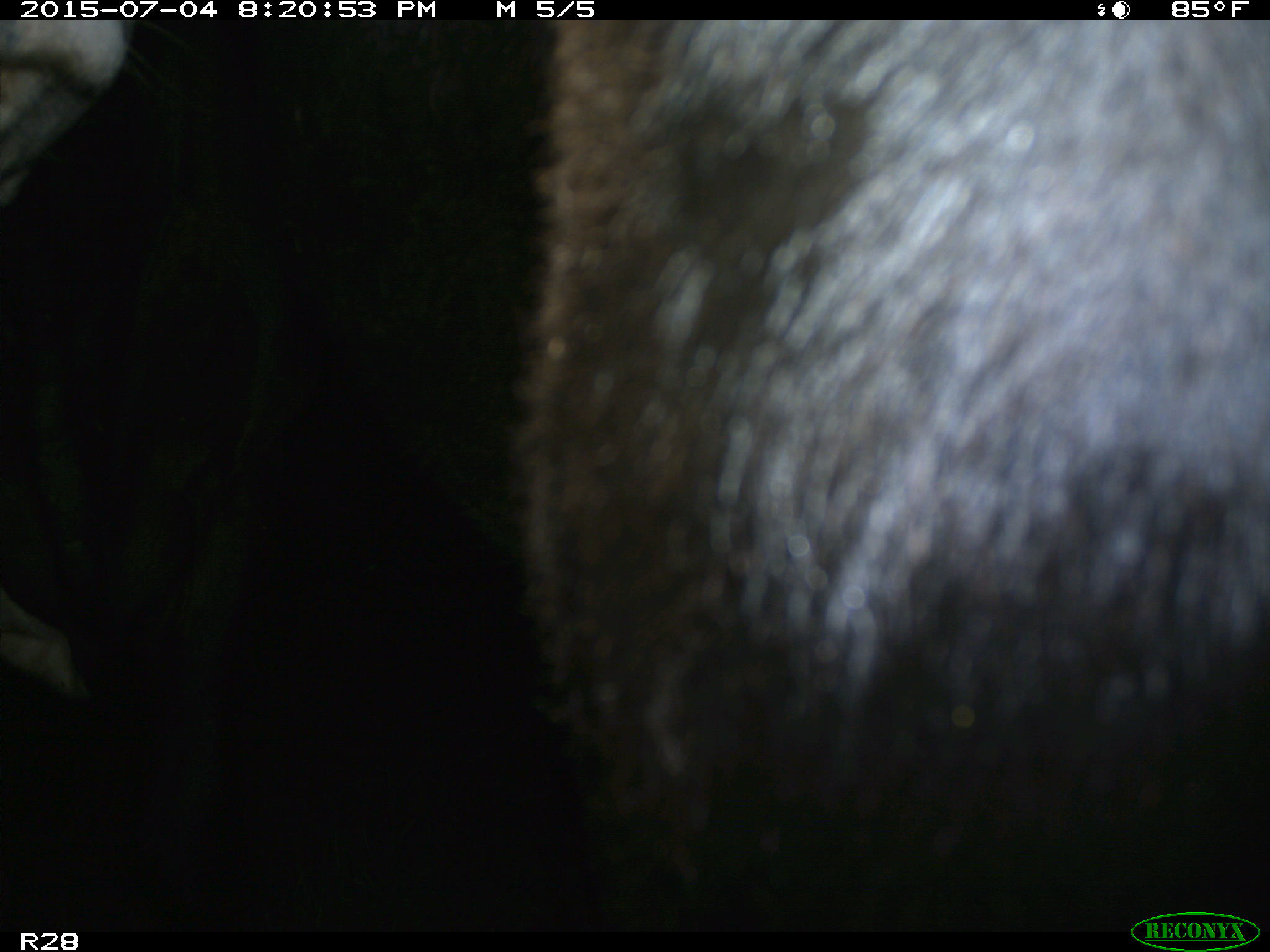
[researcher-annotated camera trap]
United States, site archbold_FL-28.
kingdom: Animalia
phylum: Chordata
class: Mammalia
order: Artiodactyla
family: Bovidae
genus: Bos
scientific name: Bos taurus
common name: domestic cow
Bos taurus (domestic cow).